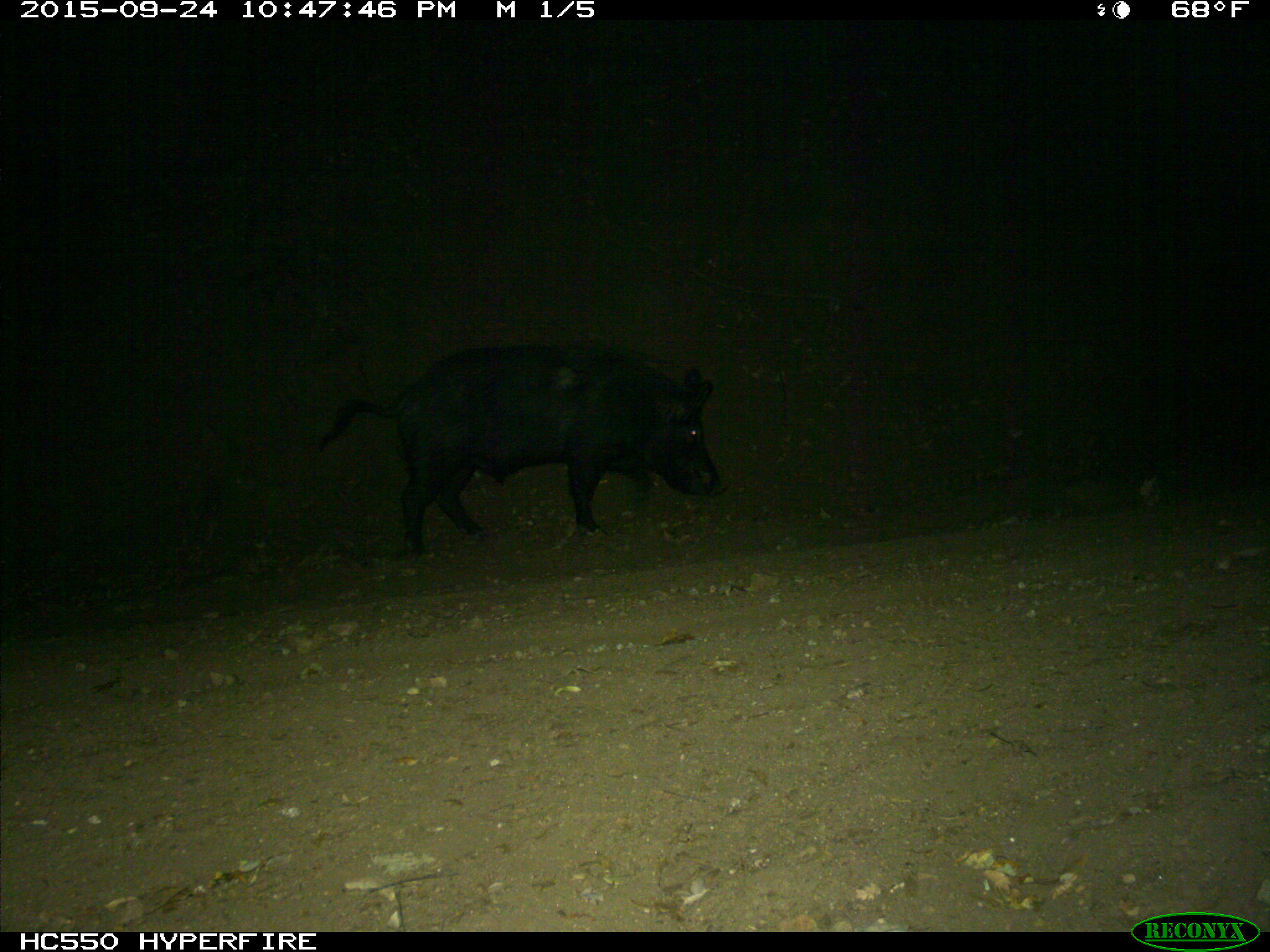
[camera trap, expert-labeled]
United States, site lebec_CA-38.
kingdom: Animalia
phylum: Chordata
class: Mammalia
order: Artiodactyla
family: Suidae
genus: Sus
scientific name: Sus scrofa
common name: wild boar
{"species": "Sus scrofa (wild boar)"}